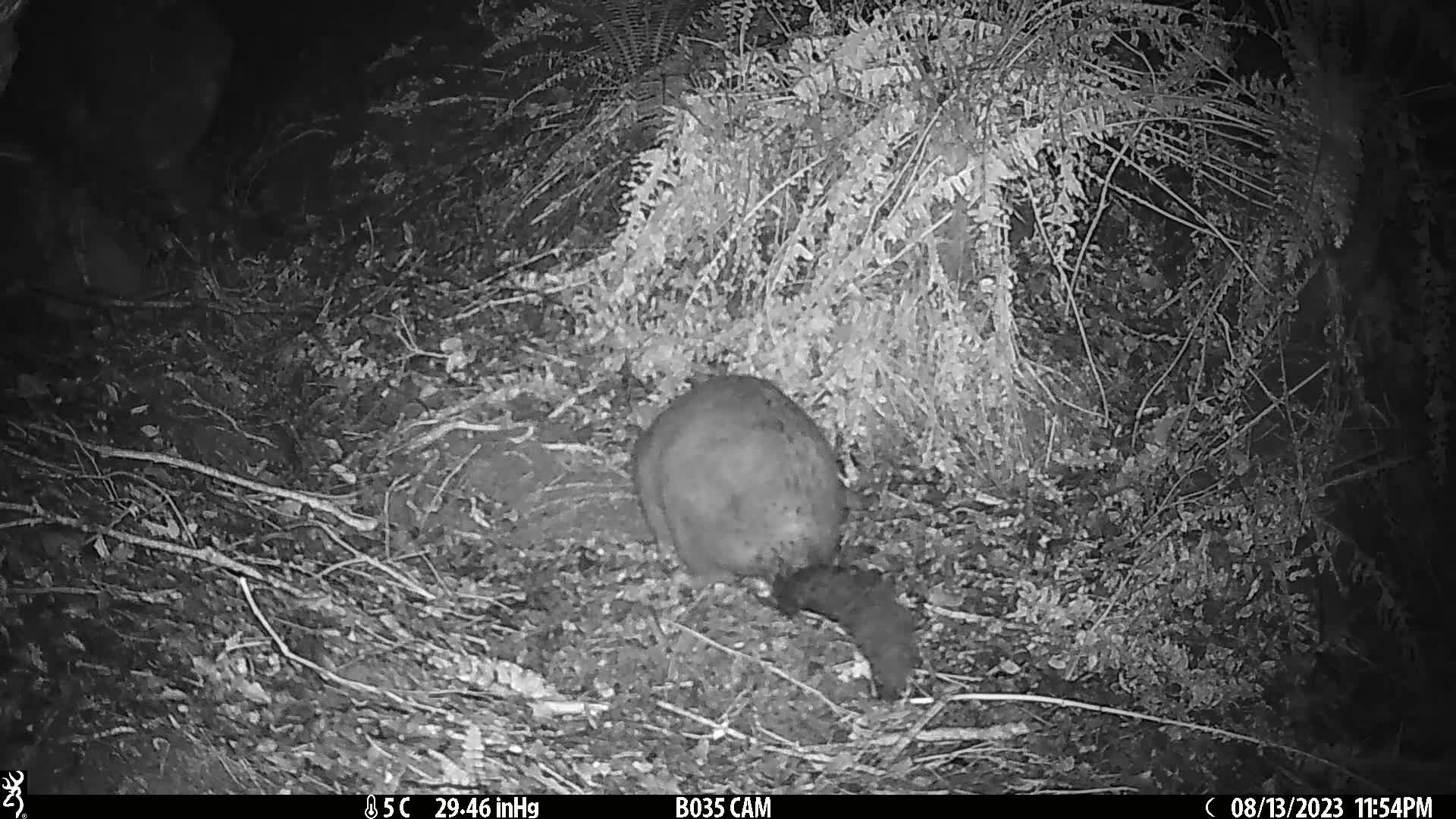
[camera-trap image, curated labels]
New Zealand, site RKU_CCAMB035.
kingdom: Animalia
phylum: Chordata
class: Mammalia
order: Diprotodontia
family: Phalangeridae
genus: Trichosurus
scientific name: Trichosurus vulpecula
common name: common brushtail possum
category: possum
Possum (common brushtail possum) (Trichosurus vulpecula).